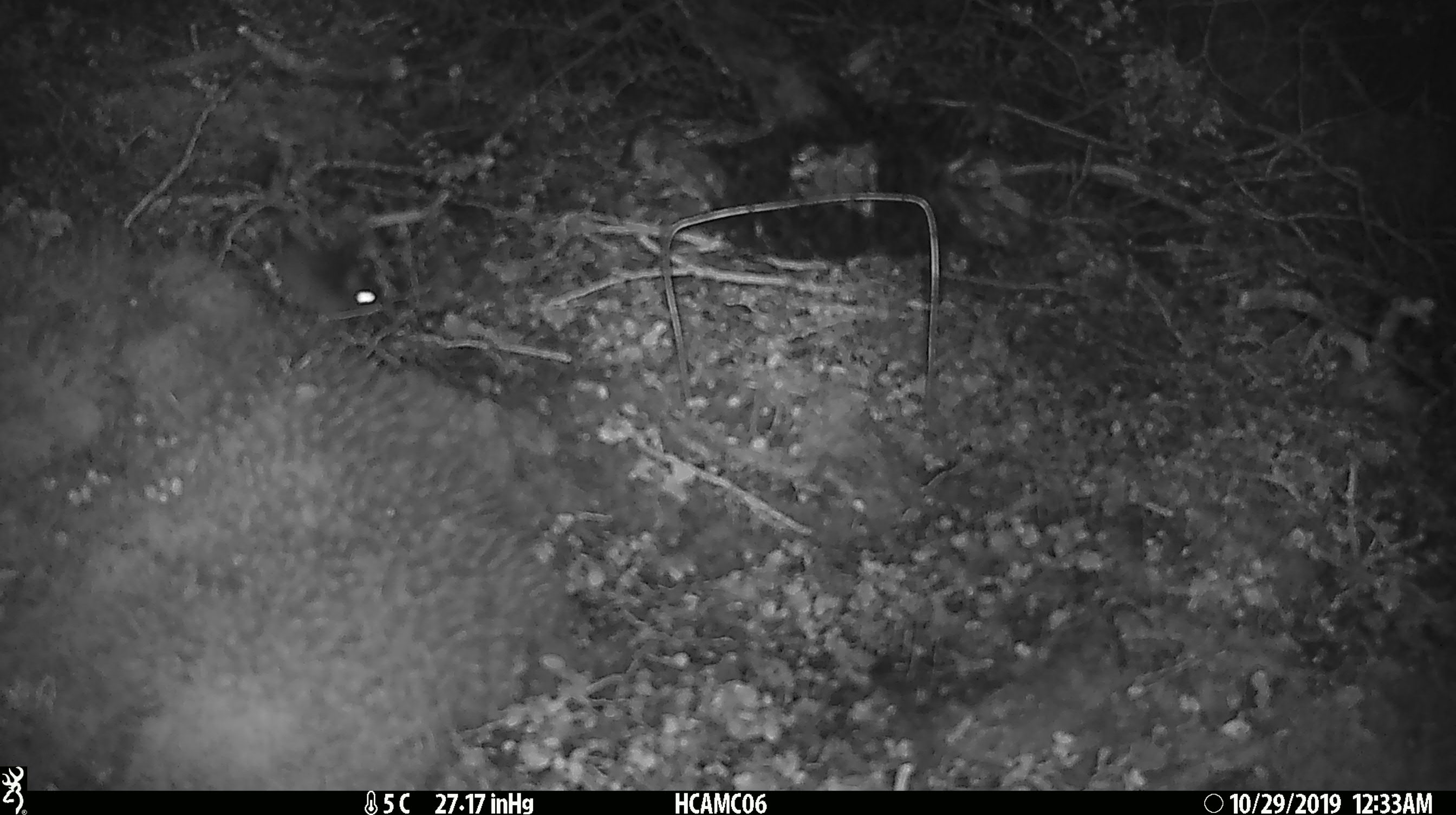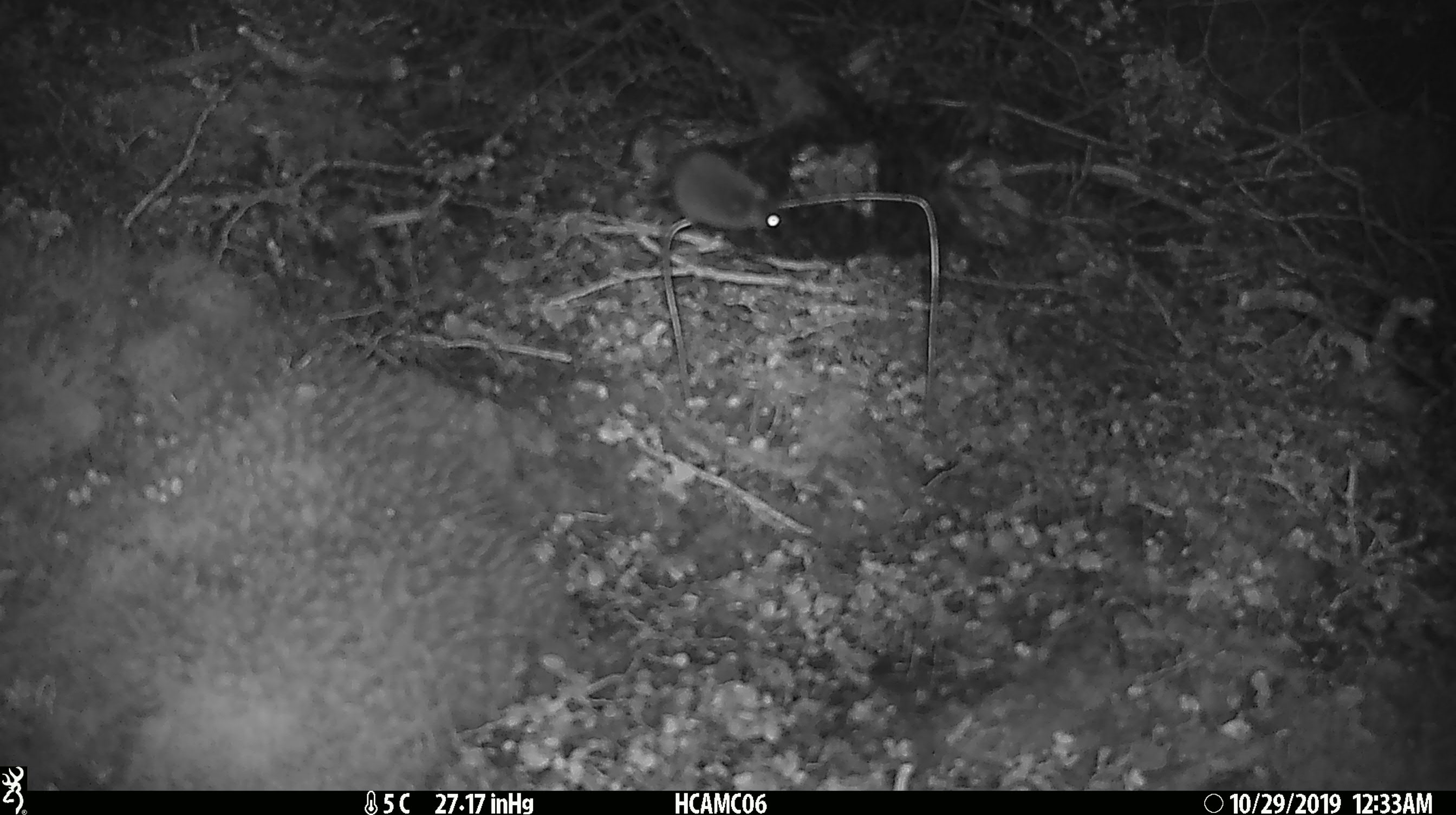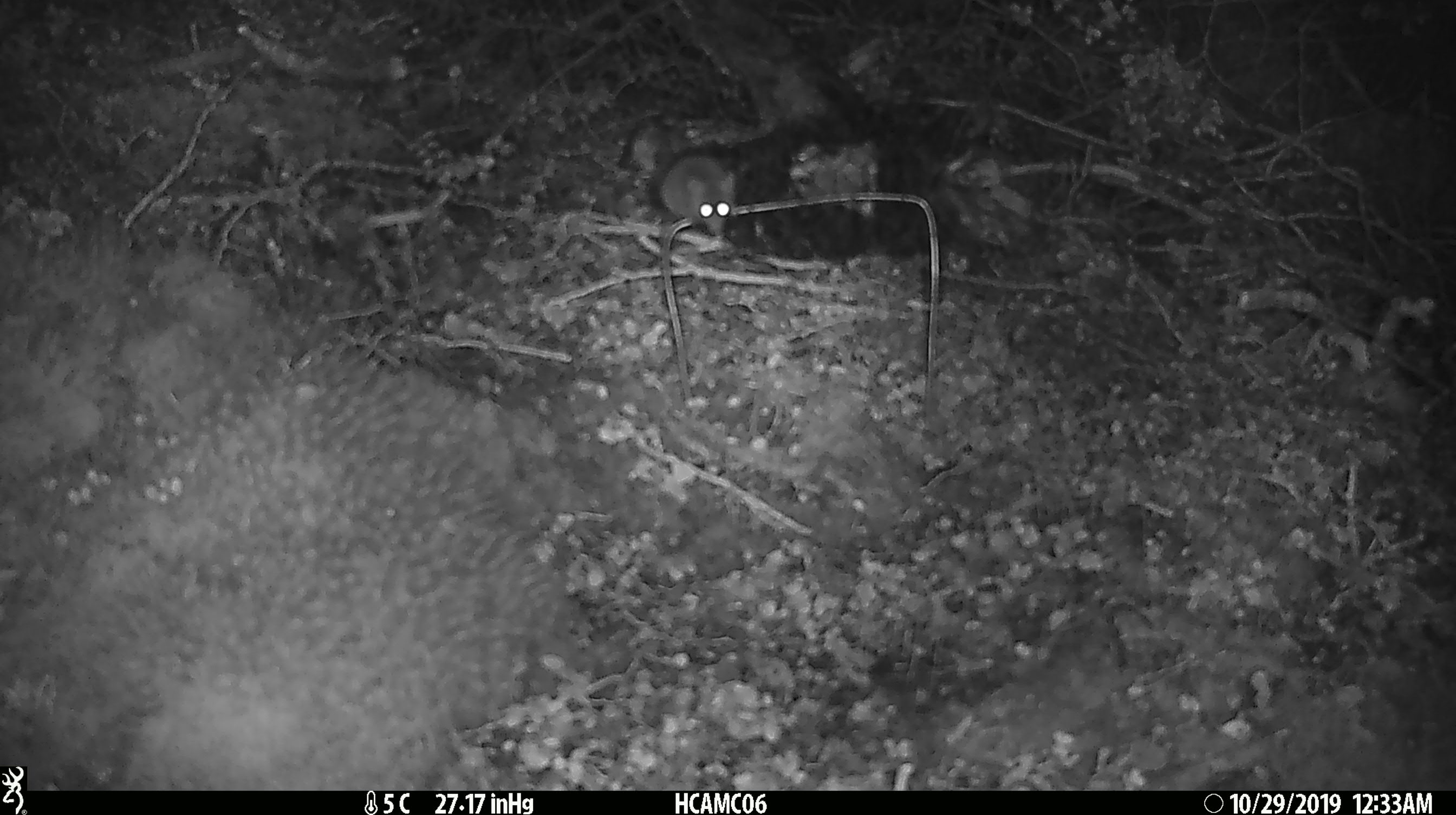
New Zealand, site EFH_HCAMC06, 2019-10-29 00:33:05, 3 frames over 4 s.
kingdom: Animalia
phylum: Chordata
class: Mammalia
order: Rodentia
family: Muridae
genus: Mus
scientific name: Mus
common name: mouse